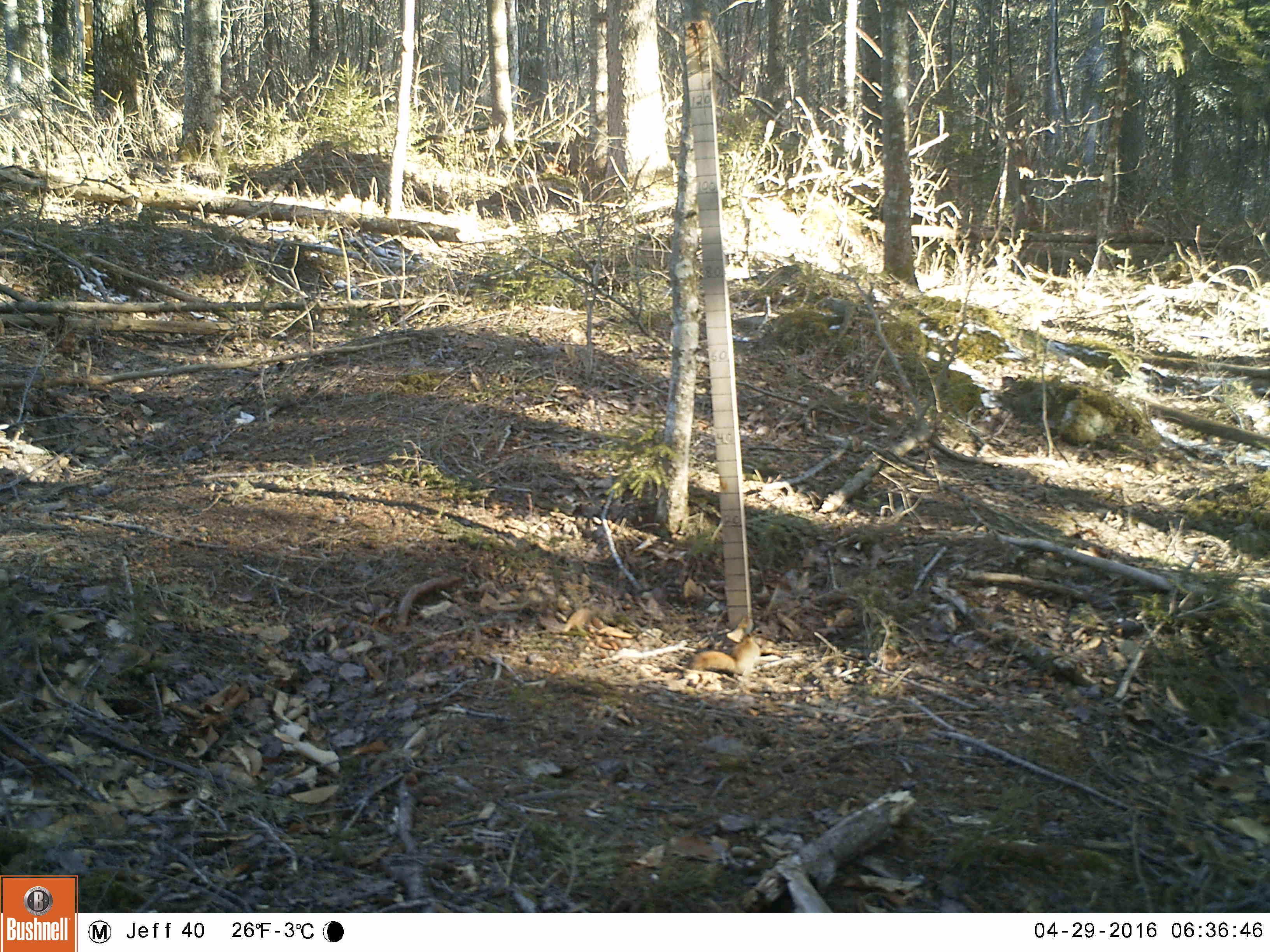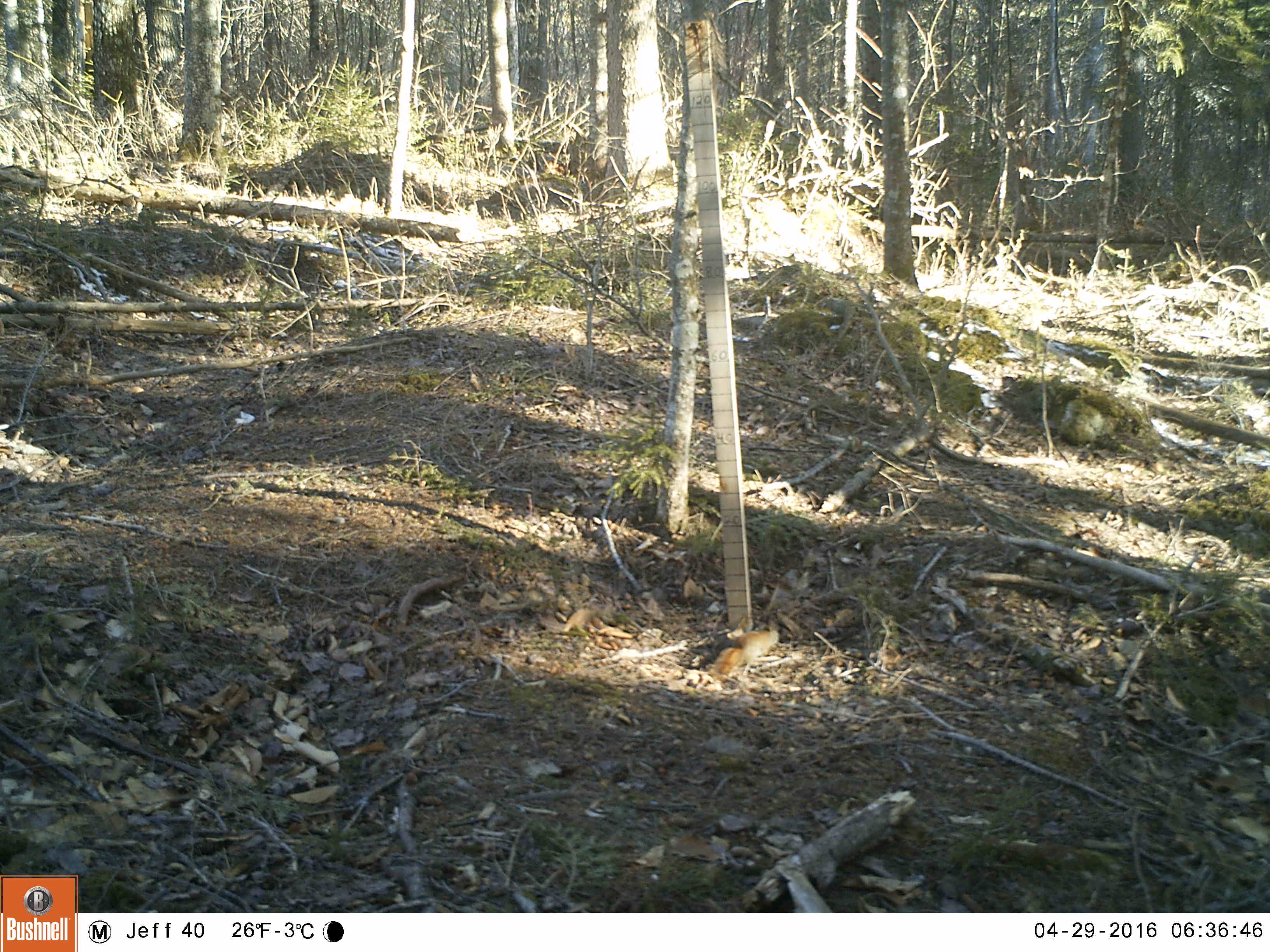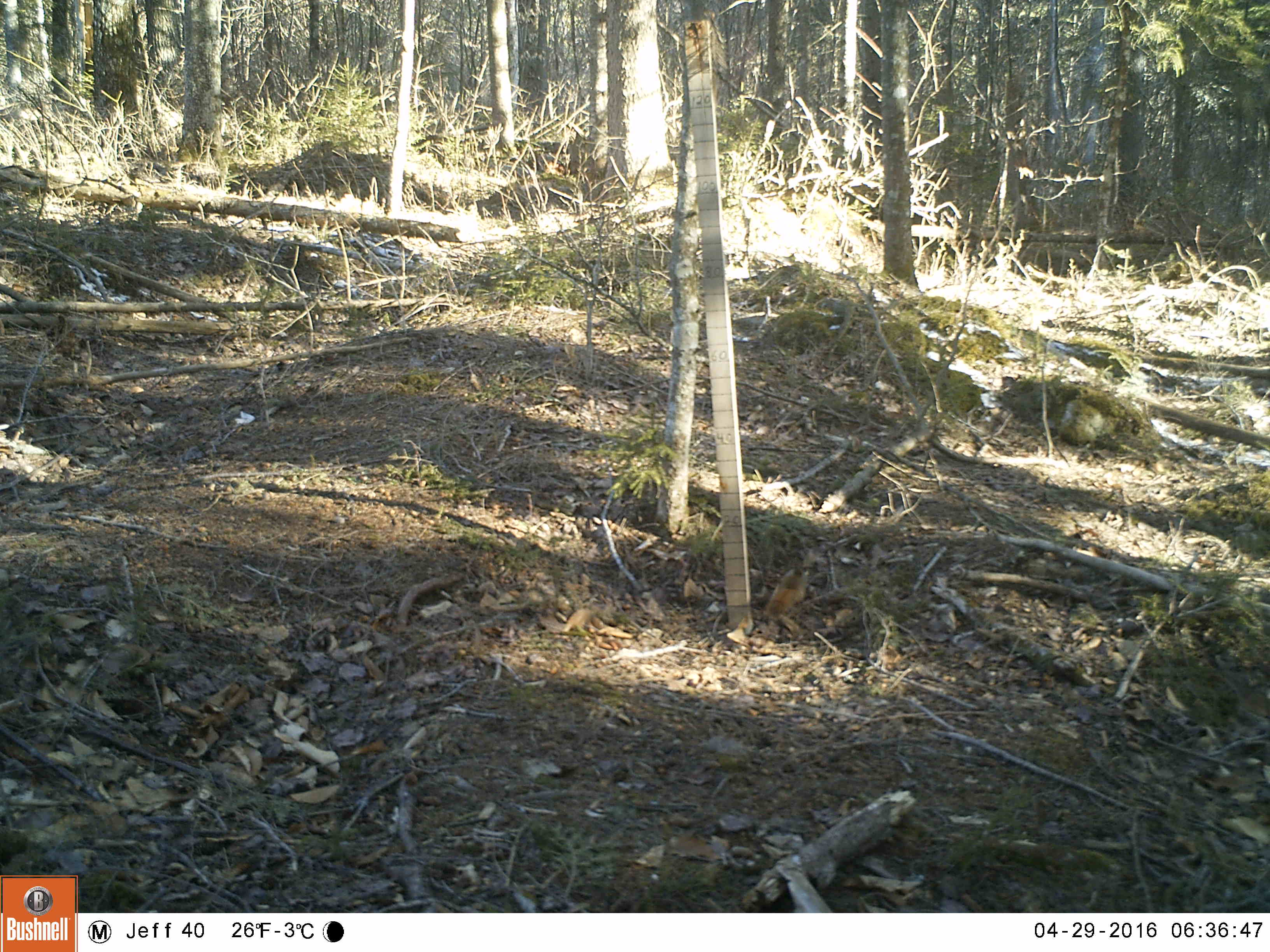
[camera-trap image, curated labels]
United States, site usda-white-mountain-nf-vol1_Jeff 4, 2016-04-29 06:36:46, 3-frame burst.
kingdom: Animalia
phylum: Chordata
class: Mammalia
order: Rodentia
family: Sciuridae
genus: Tamiasciurus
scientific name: Tamiasciurus hudsonicus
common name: red squirrel